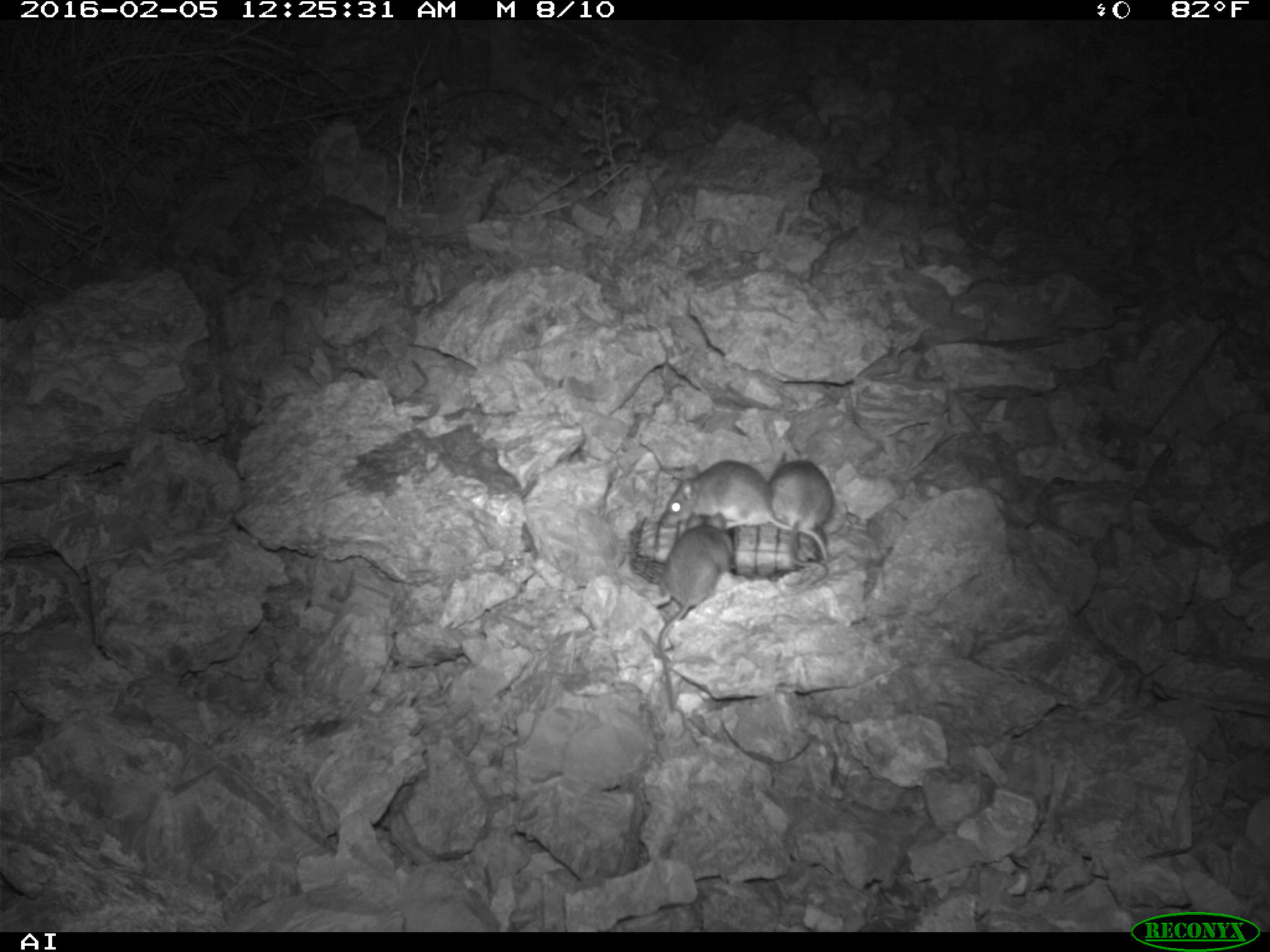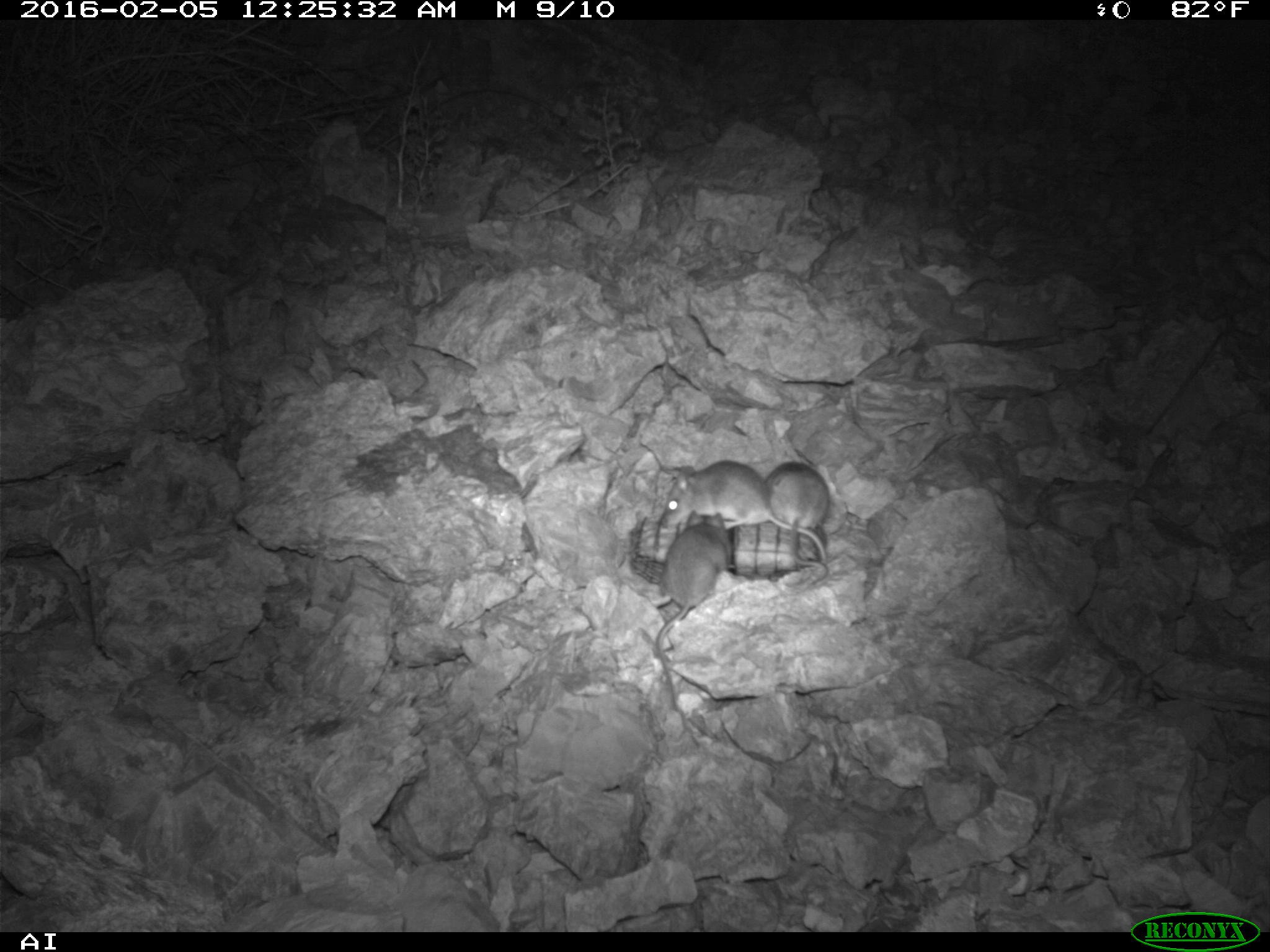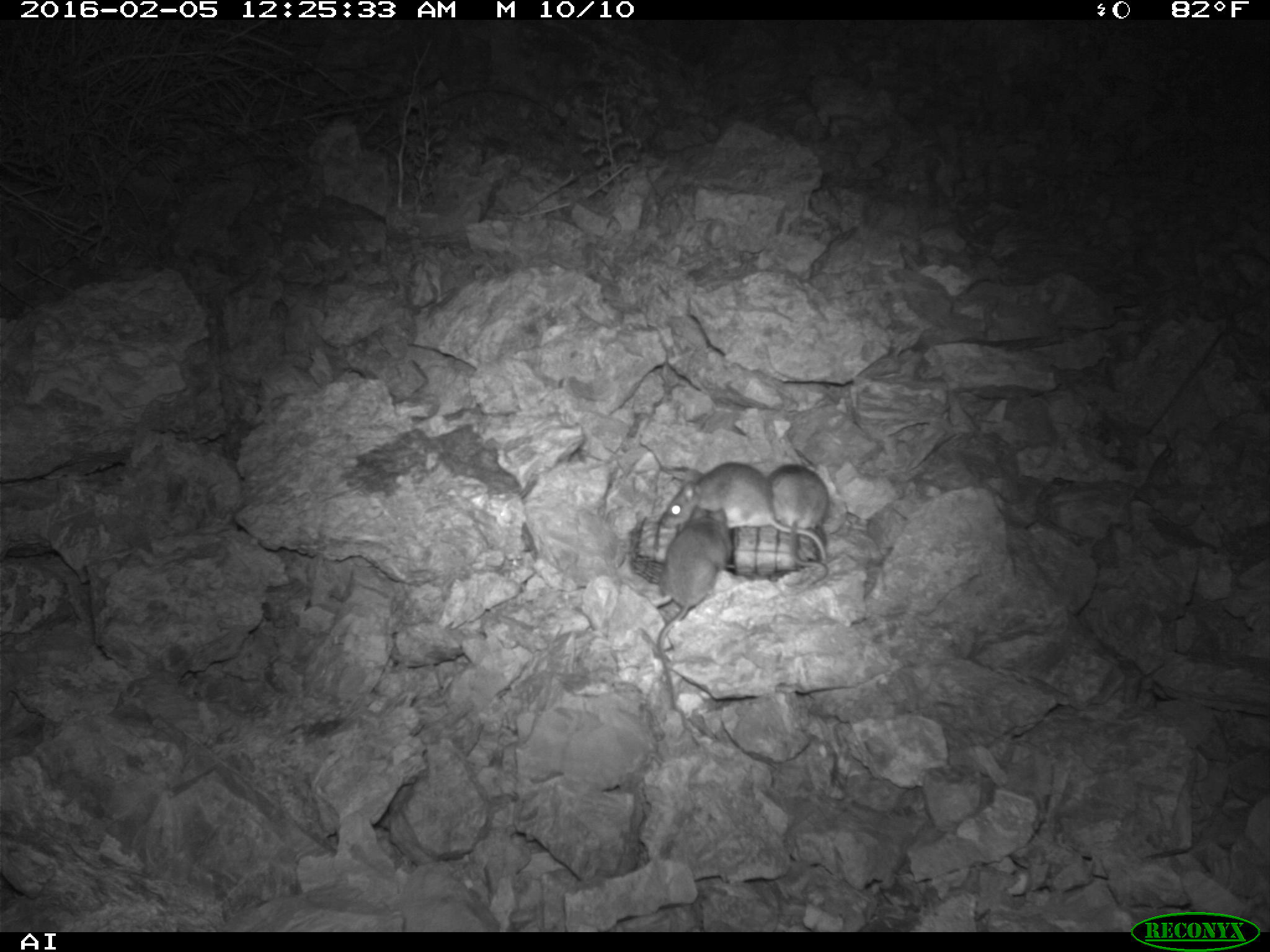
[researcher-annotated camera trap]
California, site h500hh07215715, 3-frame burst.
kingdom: Animalia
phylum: Chordata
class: Mammalia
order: Rodentia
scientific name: Rodentia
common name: rodent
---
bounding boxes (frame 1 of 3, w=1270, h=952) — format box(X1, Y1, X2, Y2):
rodent: box(651, 505, 736, 712); box(666, 459, 827, 559); box(768, 451, 833, 588)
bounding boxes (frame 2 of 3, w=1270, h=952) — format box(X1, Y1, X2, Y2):
rodent: box(659, 458, 827, 565); box(654, 508, 731, 712); box(763, 460, 830, 594)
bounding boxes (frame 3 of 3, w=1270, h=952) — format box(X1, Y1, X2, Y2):
rodent: box(648, 505, 732, 746); box(656, 462, 829, 564); box(766, 462, 830, 597)